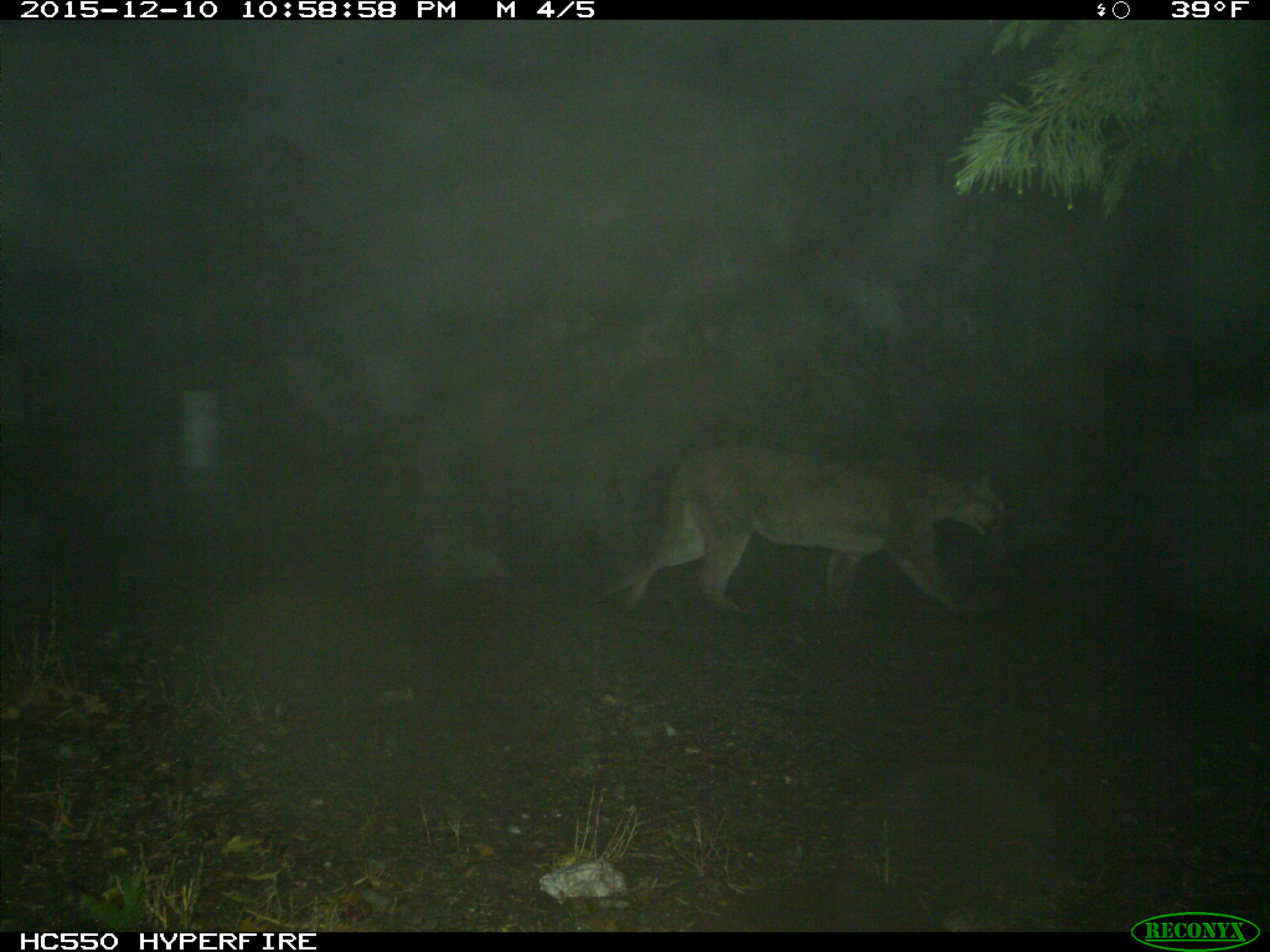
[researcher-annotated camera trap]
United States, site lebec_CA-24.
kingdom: Animalia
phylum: Chordata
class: Mammalia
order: Carnivora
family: Felidae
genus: Puma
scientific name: Puma concolor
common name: mountain lion